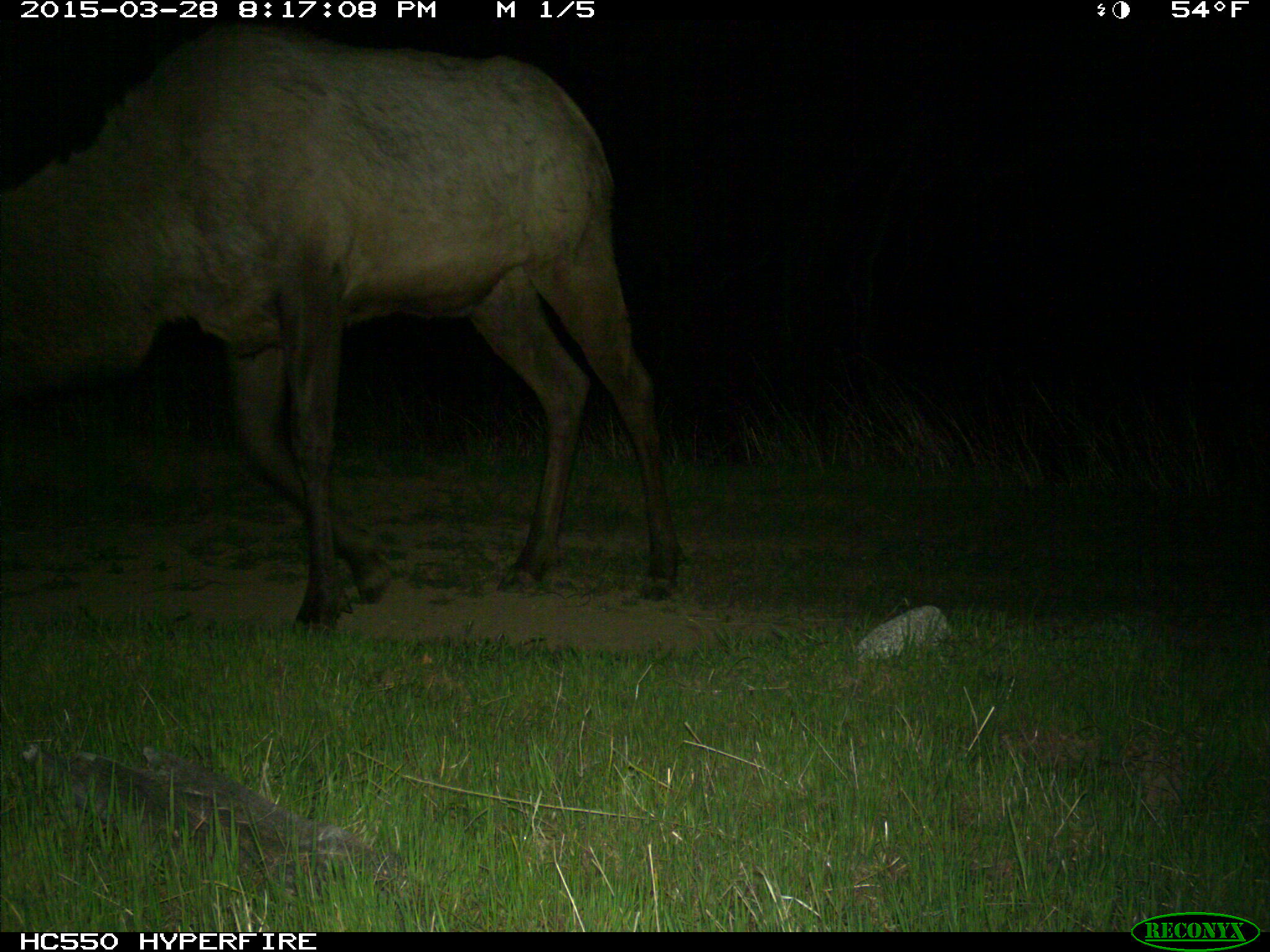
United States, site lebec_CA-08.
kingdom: Animalia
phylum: Chordata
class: Mammalia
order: Artiodactyla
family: Cervidae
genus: Cervus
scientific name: Cervus canadensis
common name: elk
Cervus canadensis (elk).